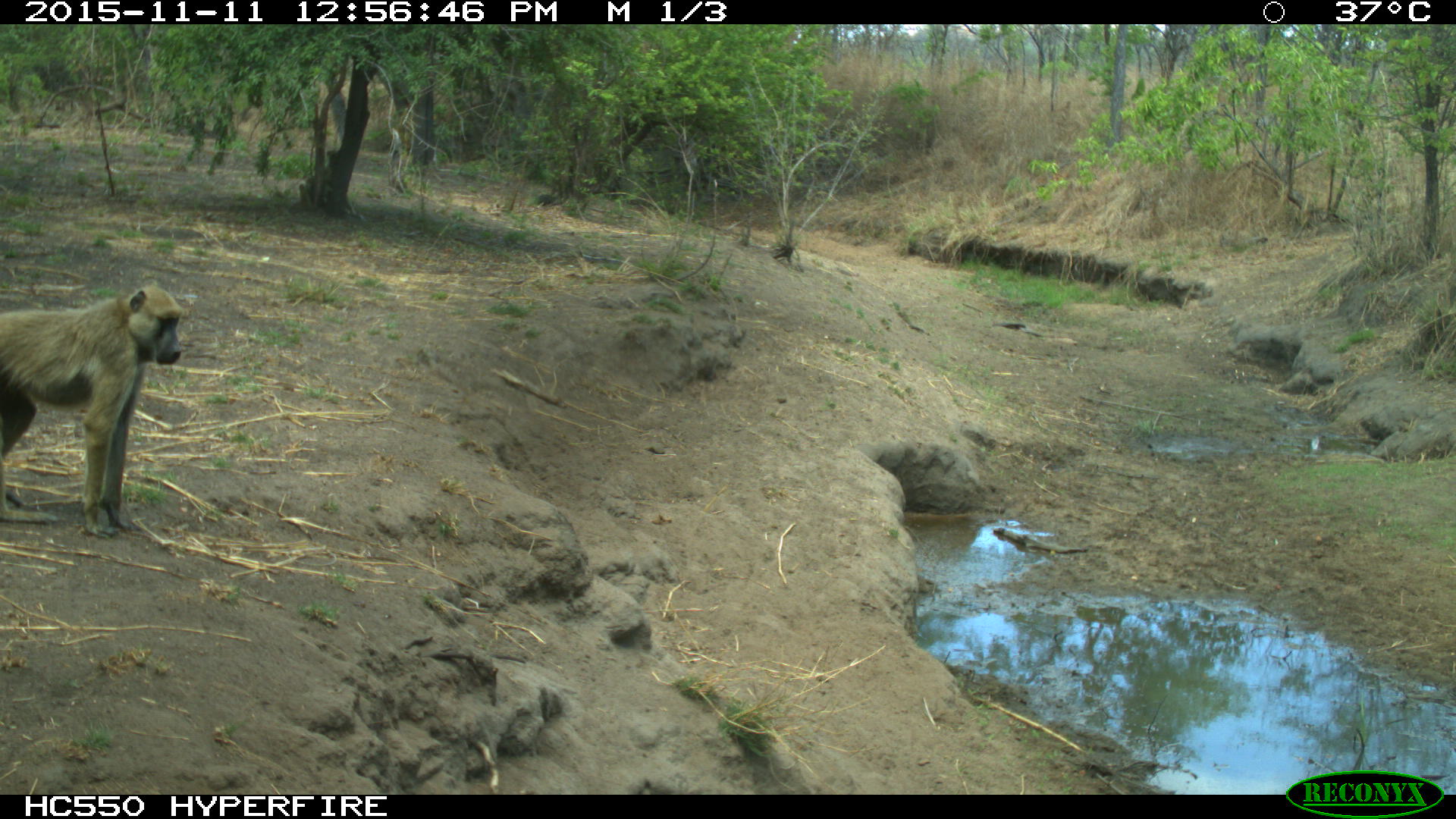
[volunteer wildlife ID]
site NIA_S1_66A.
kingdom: Animalia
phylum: Chordata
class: Mammalia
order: Primates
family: Cercopithecidae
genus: Papio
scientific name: Papio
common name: baboon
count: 1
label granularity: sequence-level